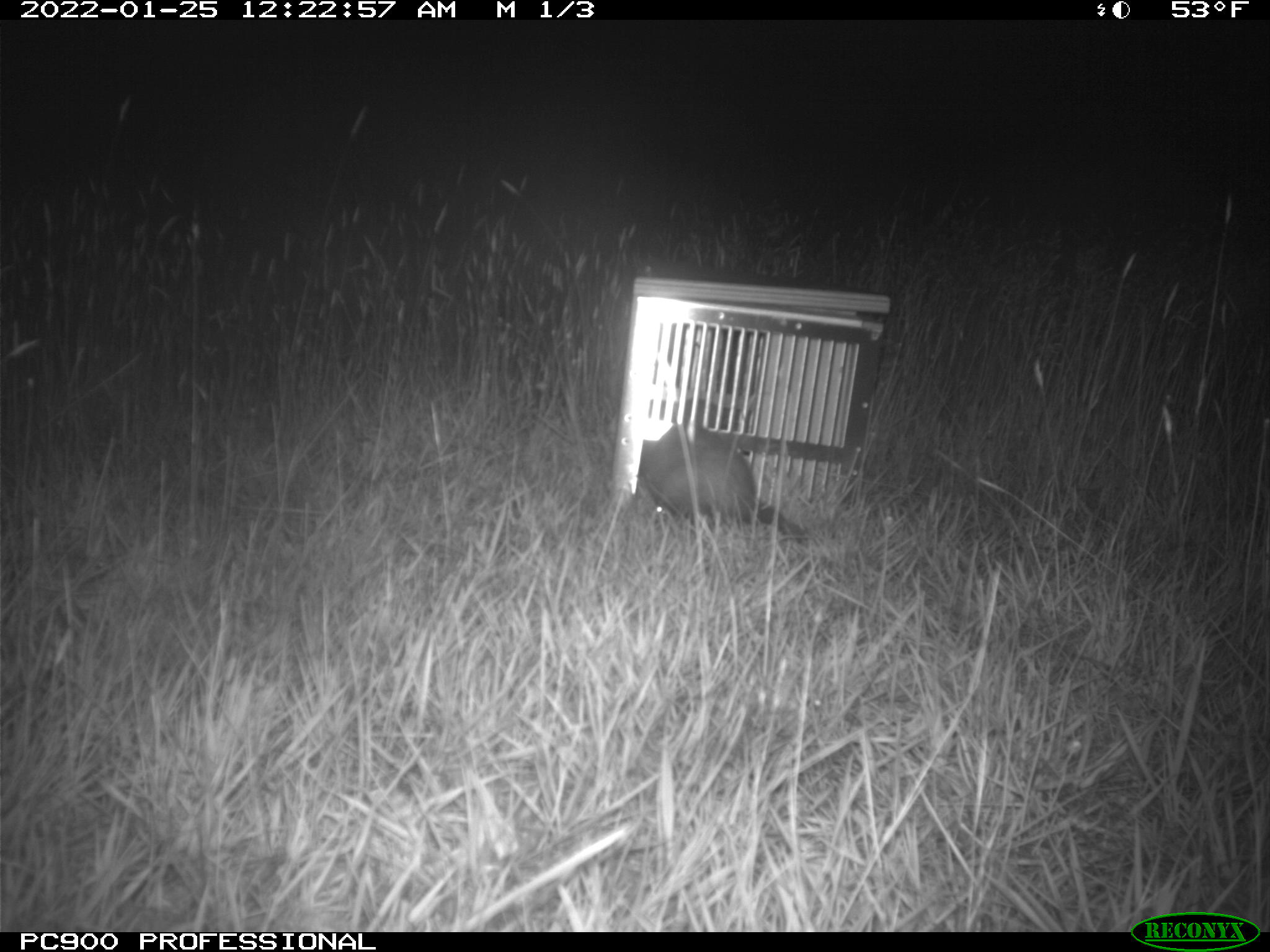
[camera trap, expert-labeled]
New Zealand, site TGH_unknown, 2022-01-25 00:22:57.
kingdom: Animalia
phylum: Chordata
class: Mammalia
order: Carnivora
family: Mustelidae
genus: Mustela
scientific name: Mustela furo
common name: ferret